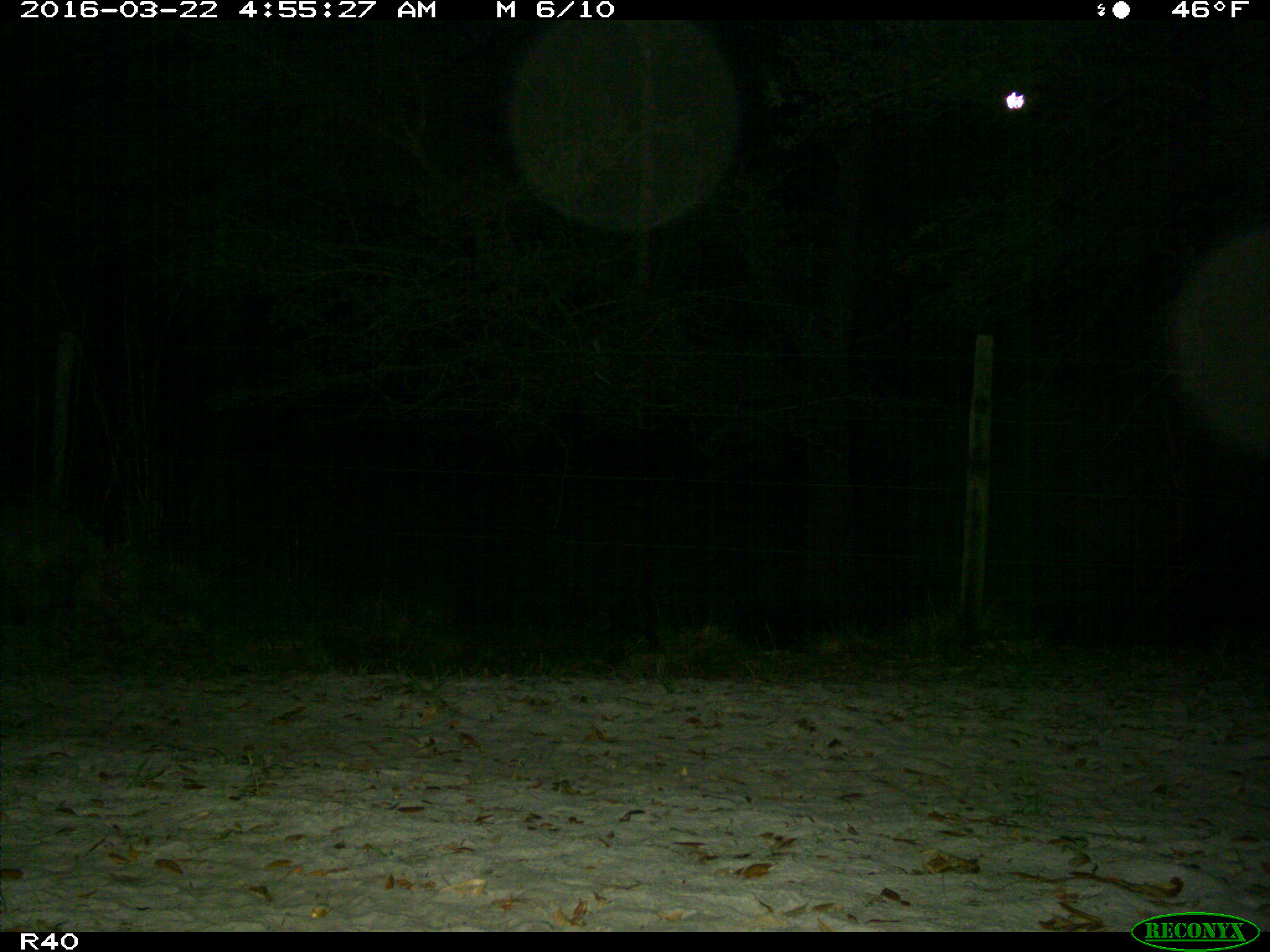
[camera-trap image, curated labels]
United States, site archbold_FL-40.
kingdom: Animalia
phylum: Chordata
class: Mammalia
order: Carnivora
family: Felidae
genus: Lynx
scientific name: Lynx rufus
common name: bobcat